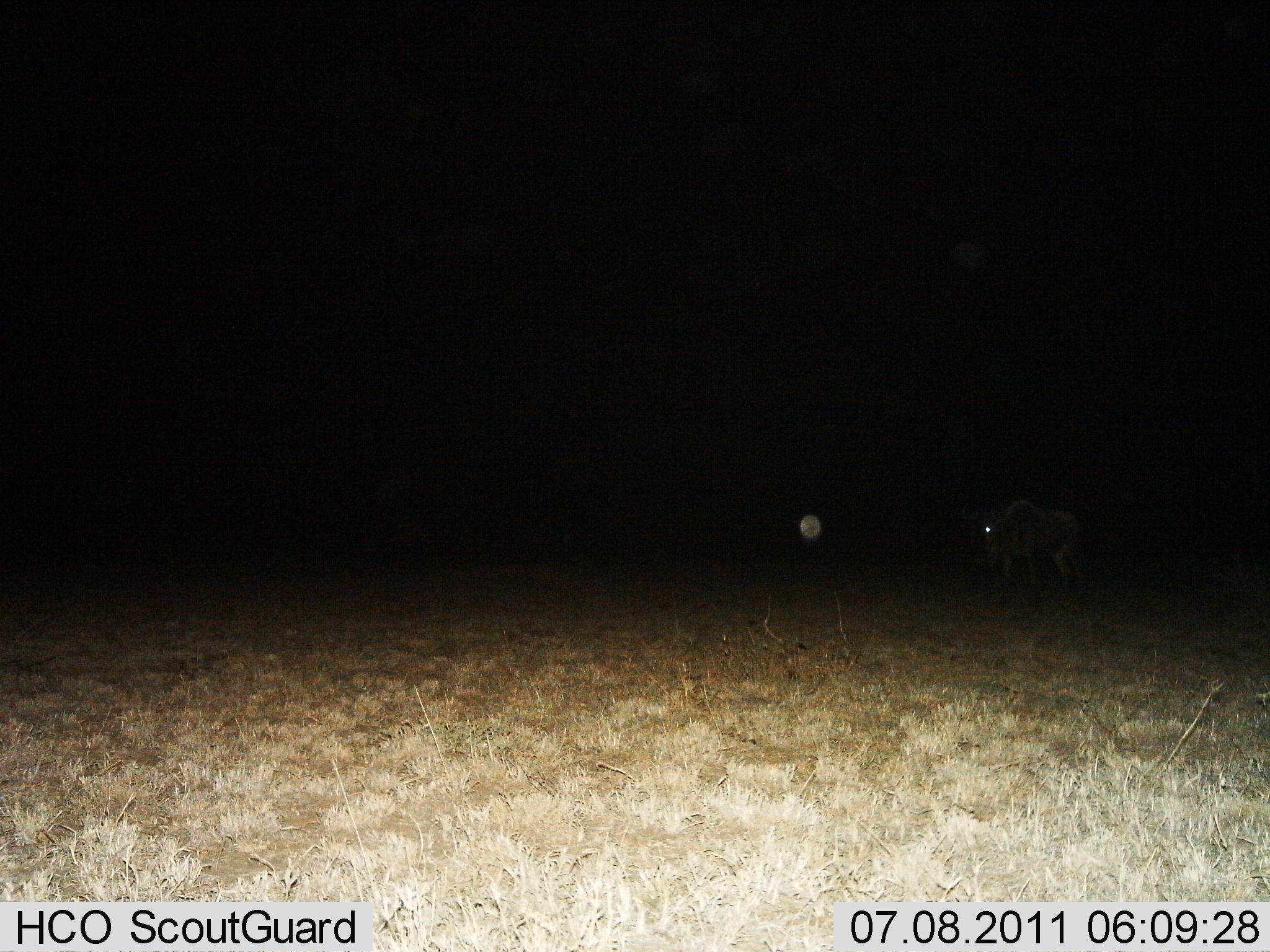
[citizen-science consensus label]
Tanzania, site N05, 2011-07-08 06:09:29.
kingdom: Animalia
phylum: Chordata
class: Mammalia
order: Artiodactyla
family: Bovidae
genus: Connochaetes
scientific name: Connochaetes taurinus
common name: blue wildebeest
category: wildebeest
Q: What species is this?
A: Wildebeest (blue wildebeest) (Connochaetes taurinus).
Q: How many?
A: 1.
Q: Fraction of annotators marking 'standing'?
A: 67%.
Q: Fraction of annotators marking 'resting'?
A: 0%.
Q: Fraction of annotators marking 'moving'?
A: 33%.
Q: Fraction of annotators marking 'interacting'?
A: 0%.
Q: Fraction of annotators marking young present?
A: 0%.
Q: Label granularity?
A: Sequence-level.